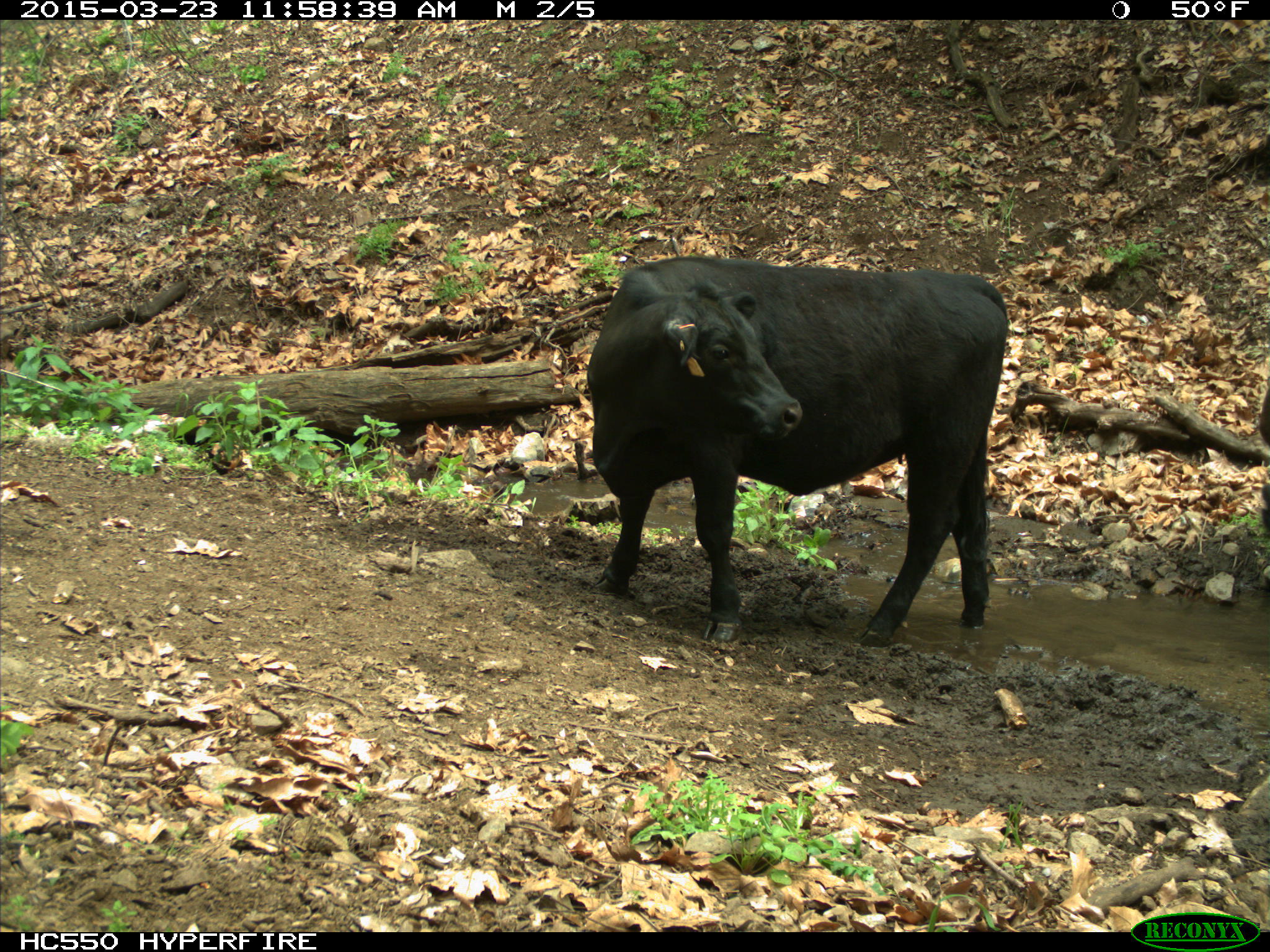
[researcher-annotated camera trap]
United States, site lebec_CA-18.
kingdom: Animalia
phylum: Chordata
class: Mammalia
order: Artiodactyla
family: Bovidae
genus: Bos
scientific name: Bos taurus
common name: domestic cow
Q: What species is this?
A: Bos taurus (domestic cow).